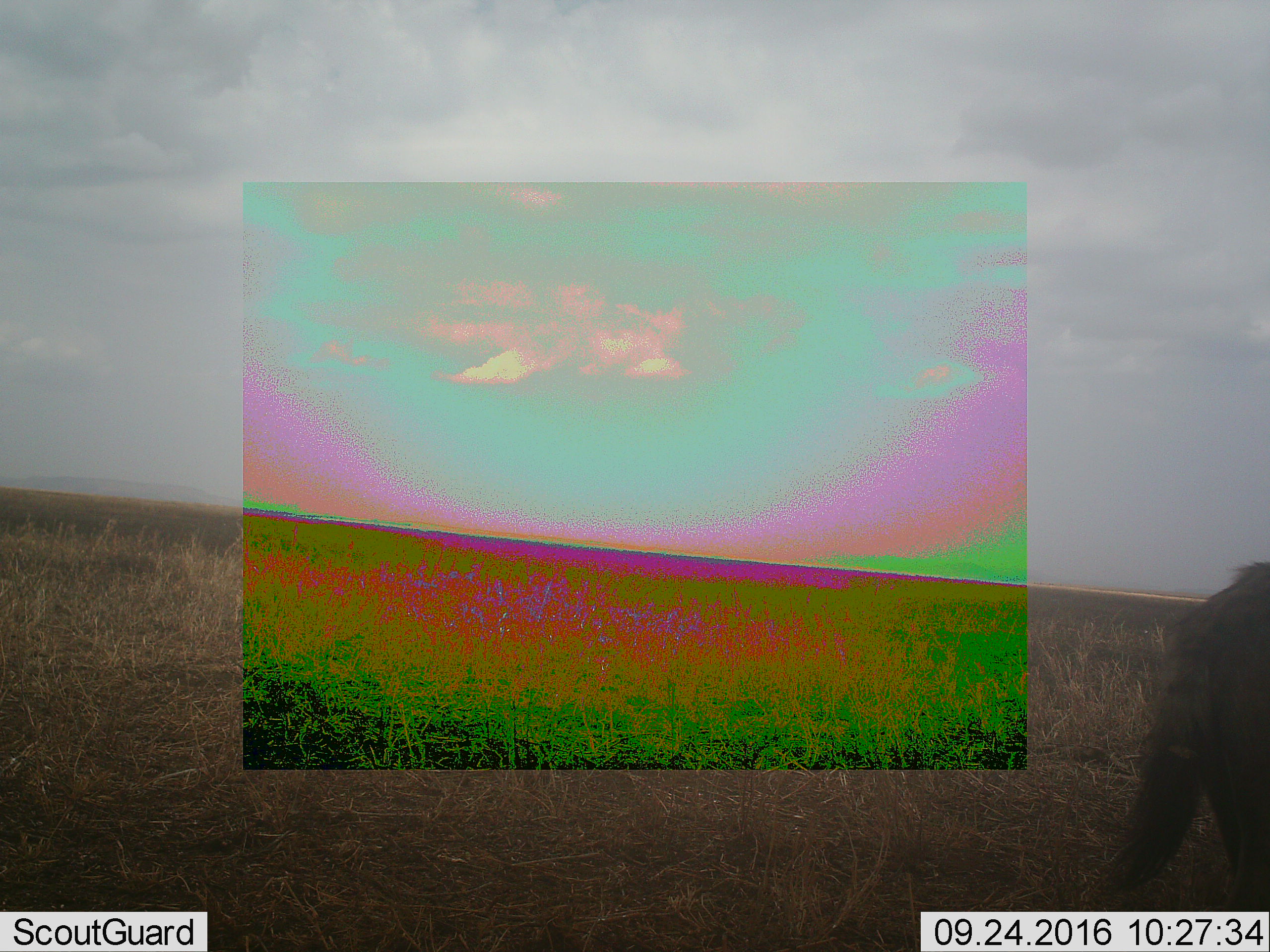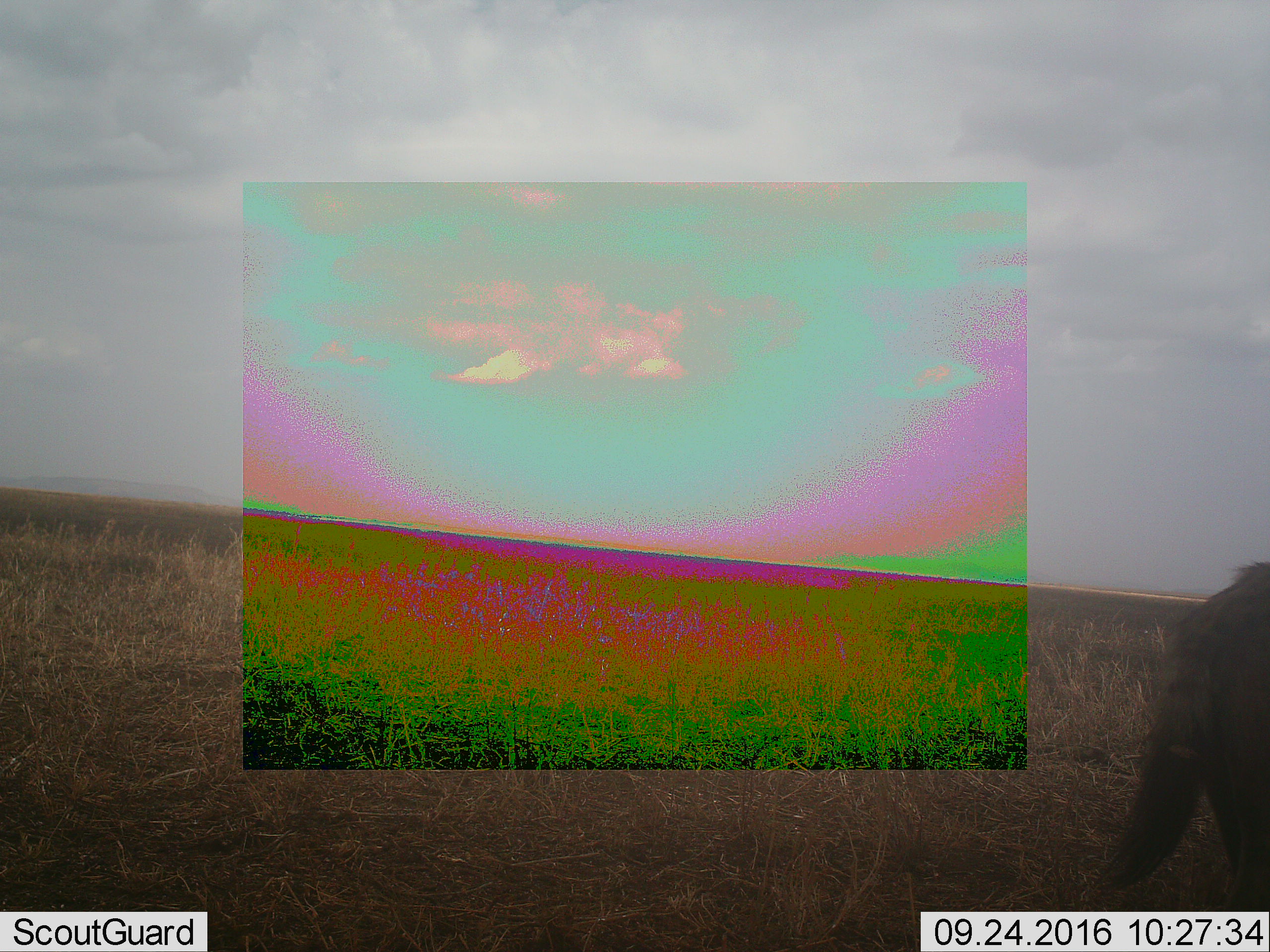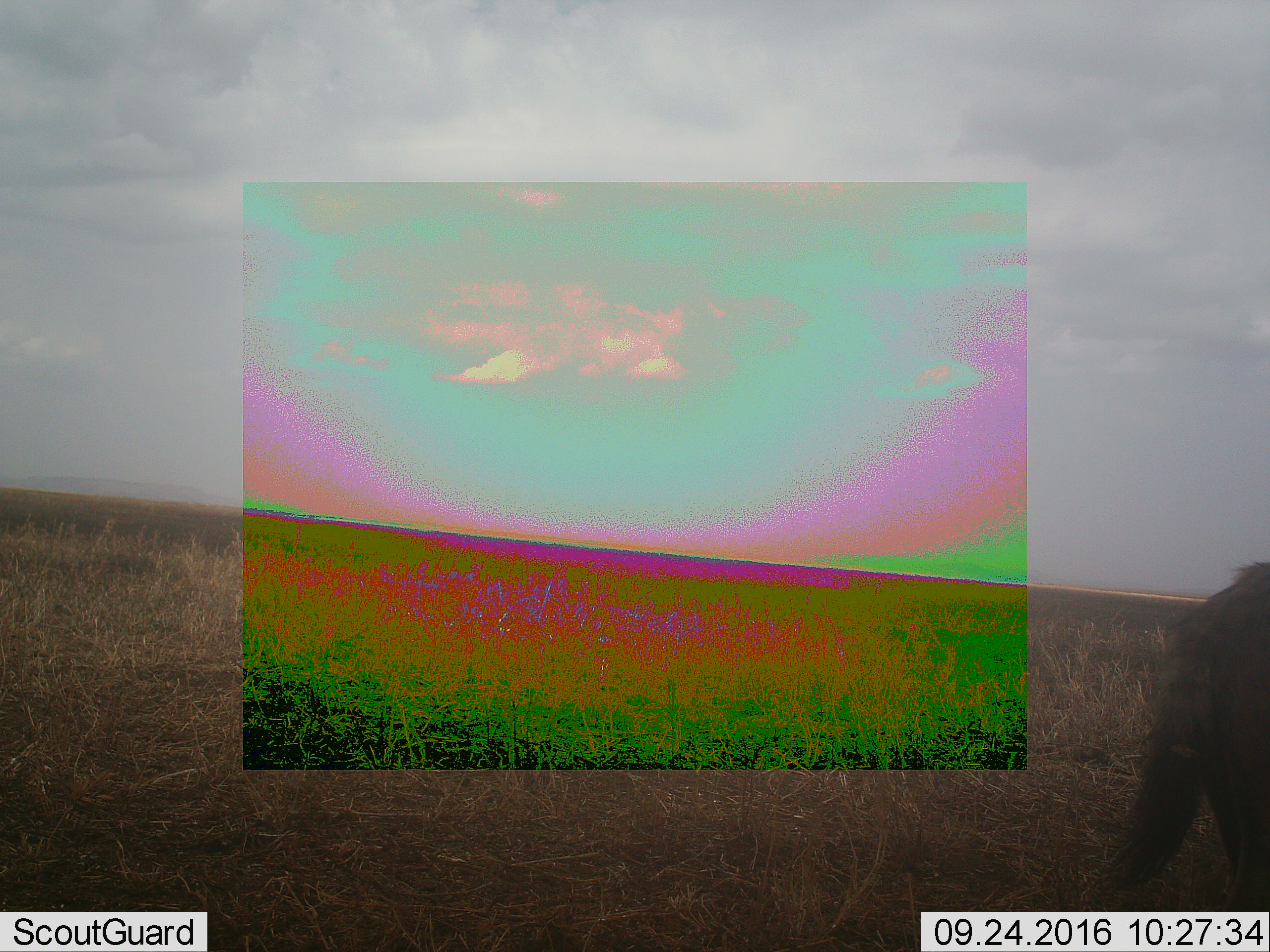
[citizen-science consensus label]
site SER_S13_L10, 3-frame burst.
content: unidentified animal